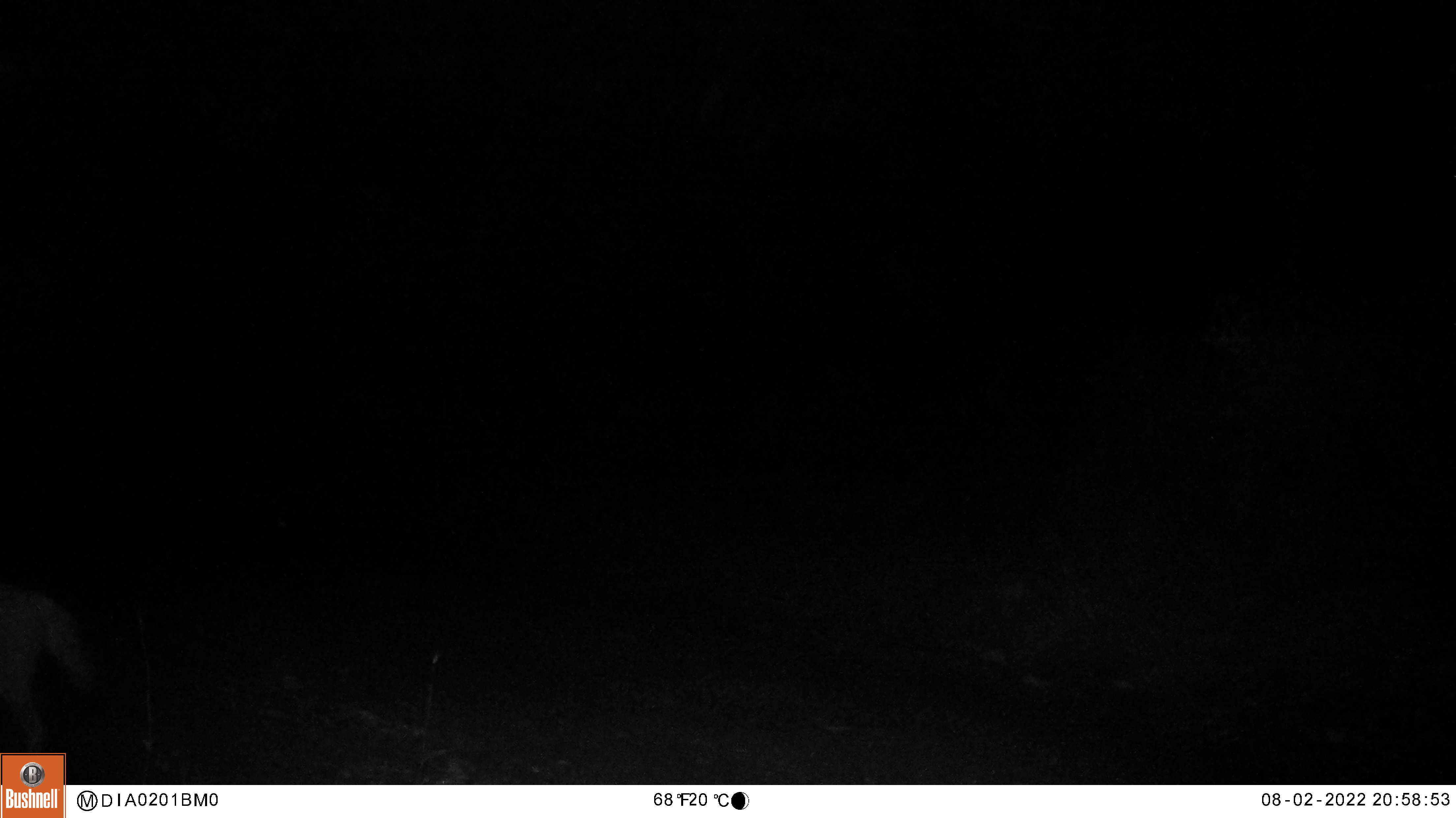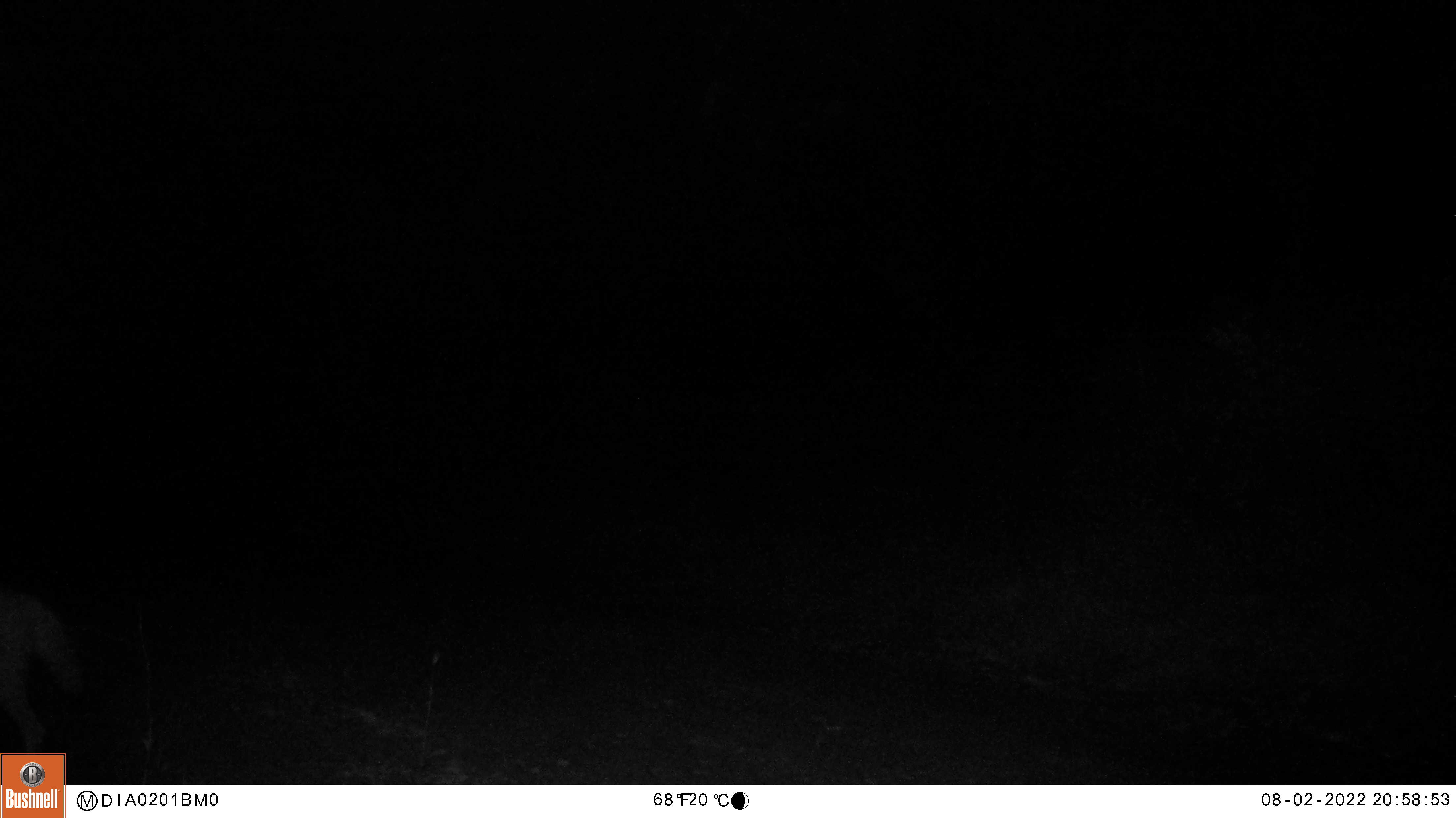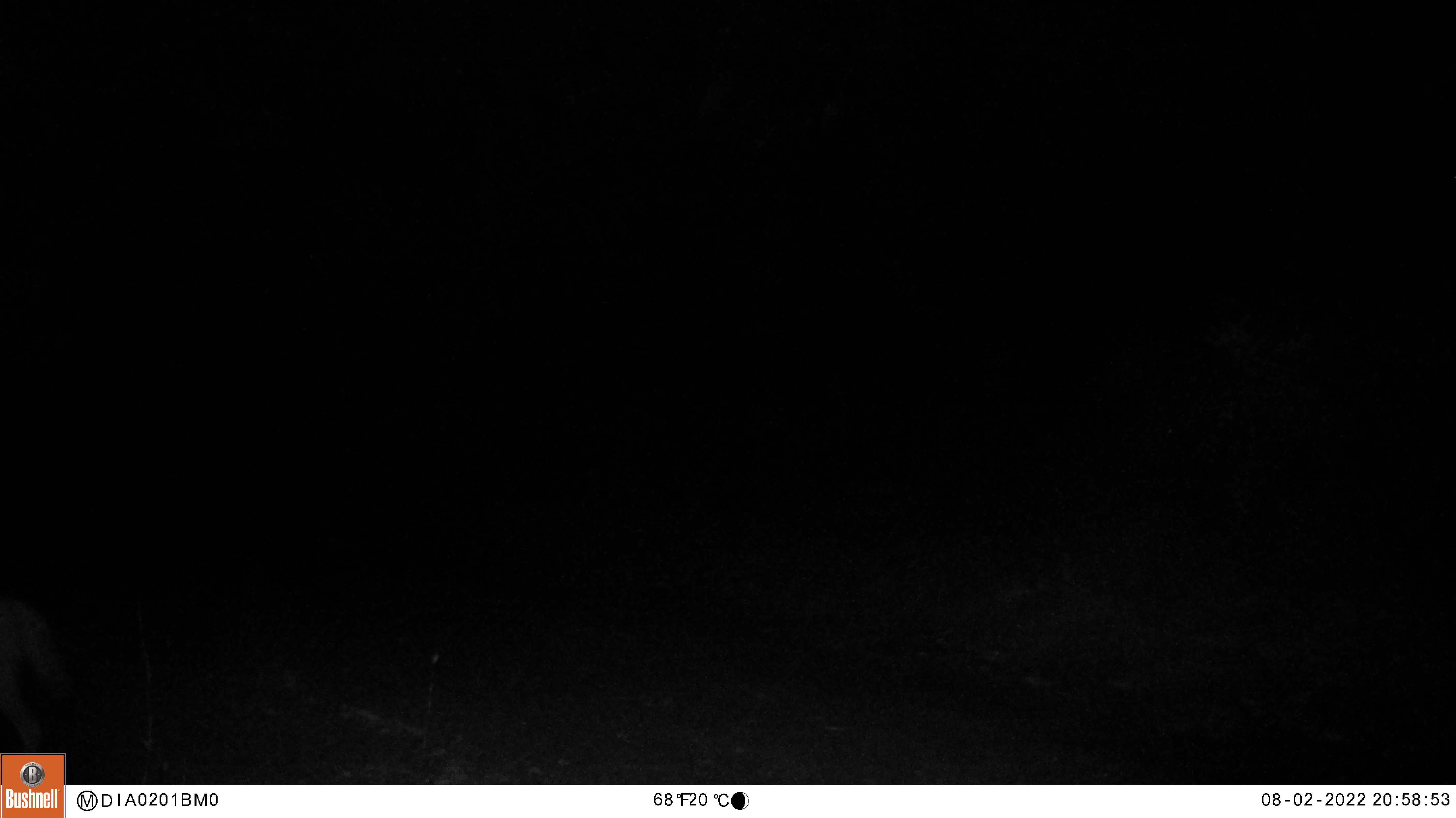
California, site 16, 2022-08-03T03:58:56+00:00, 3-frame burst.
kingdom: Animalia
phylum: Chordata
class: Mammalia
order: Carnivora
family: Canidae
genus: Canis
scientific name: Canis latrans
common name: coyote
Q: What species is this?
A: Coyote (Canis latrans).